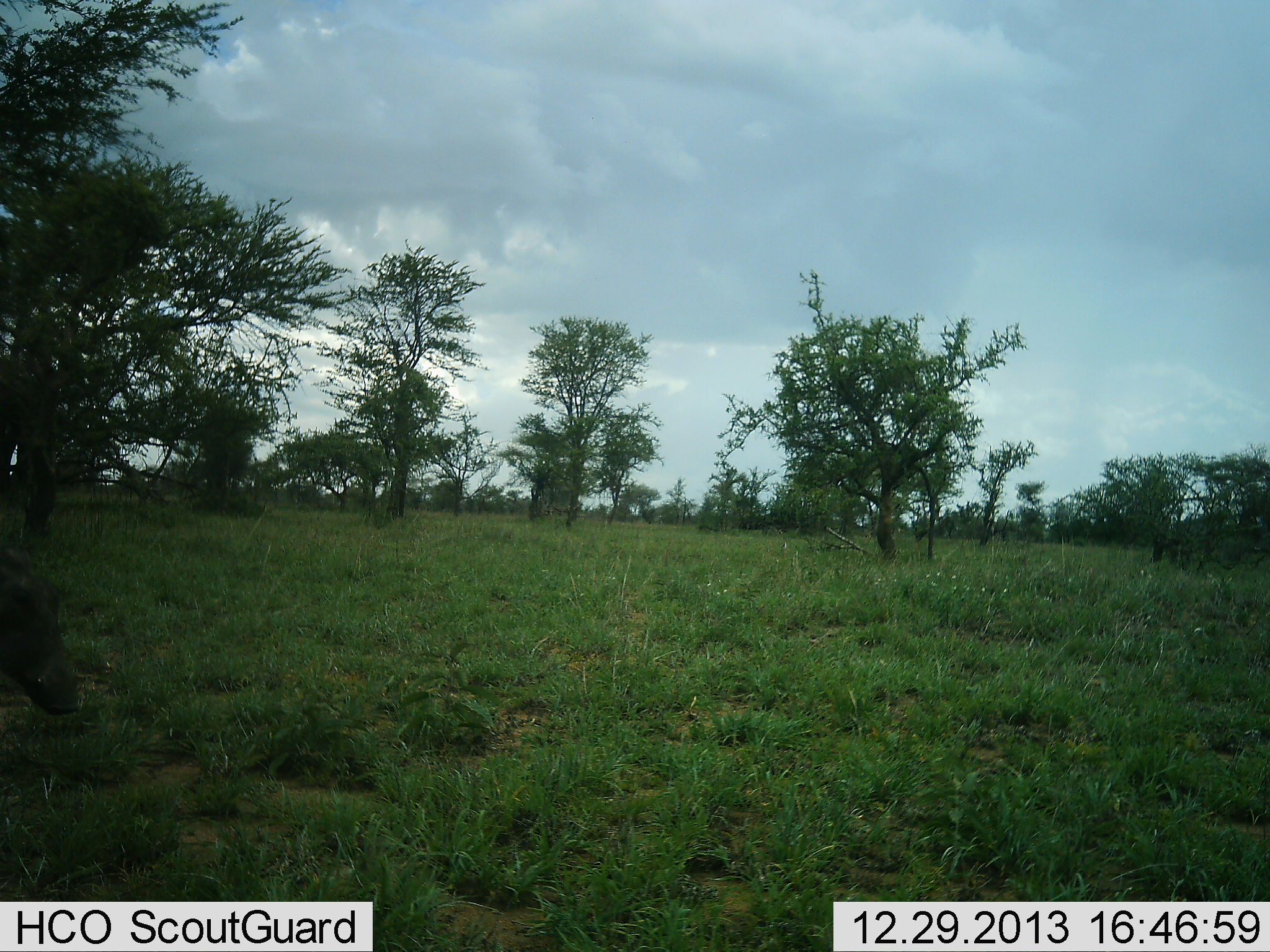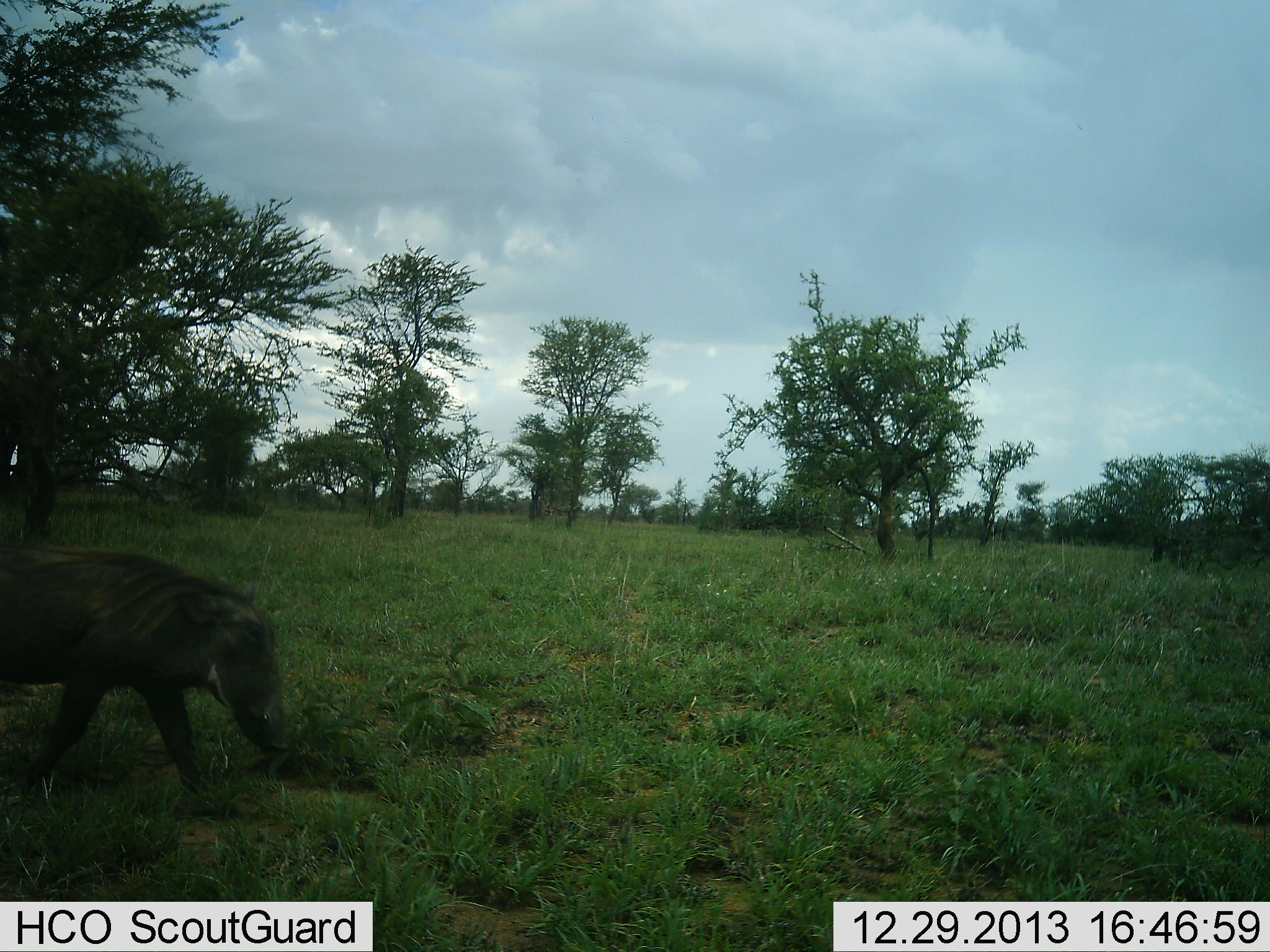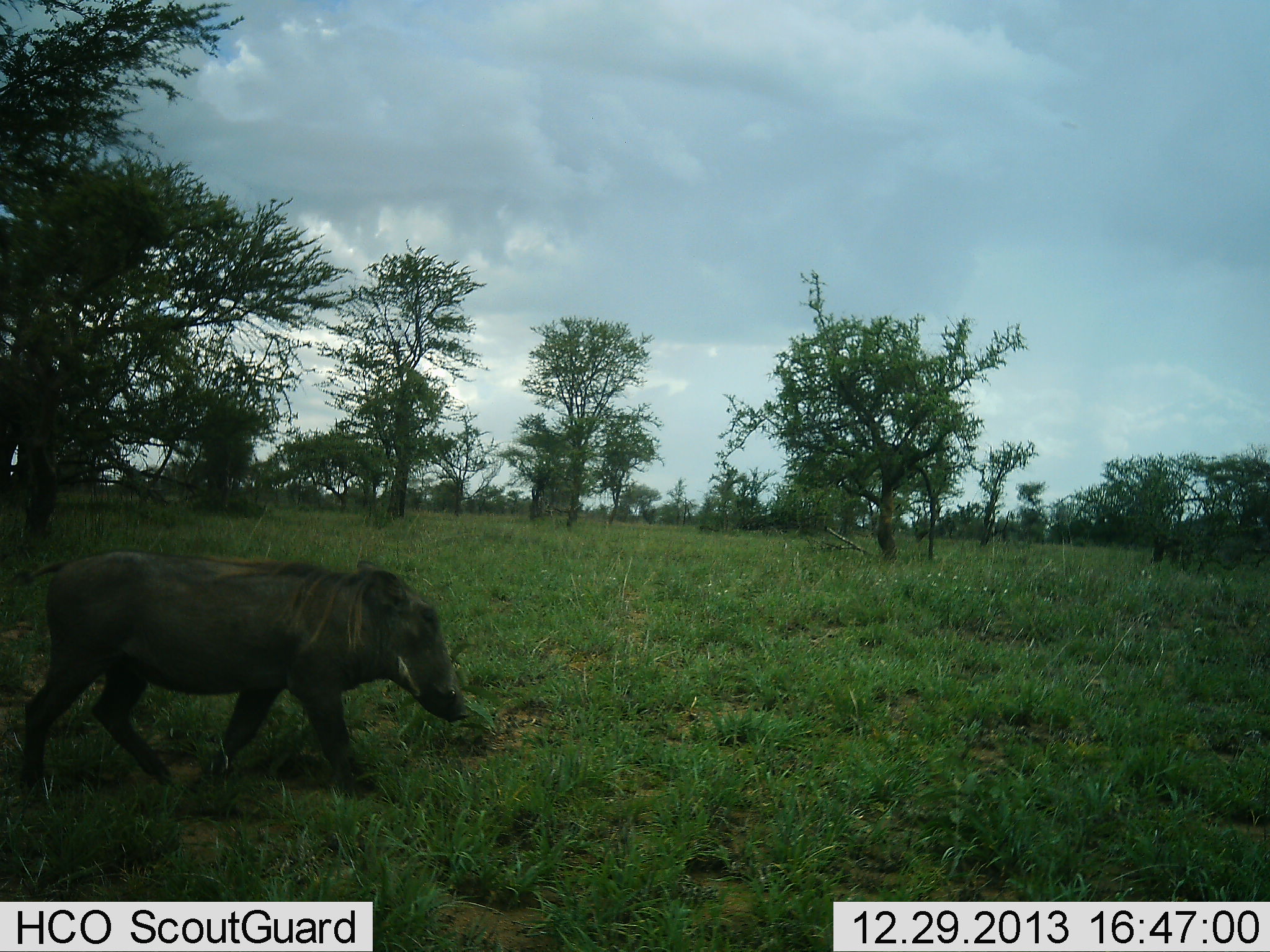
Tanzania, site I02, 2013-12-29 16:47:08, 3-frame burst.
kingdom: Animalia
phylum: Chordata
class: Mammalia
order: Artiodactyla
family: Suidae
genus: Phacochoerus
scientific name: Phacochoerus africanus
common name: warthog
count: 1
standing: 0%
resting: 0%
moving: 90%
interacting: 0%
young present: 0%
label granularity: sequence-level